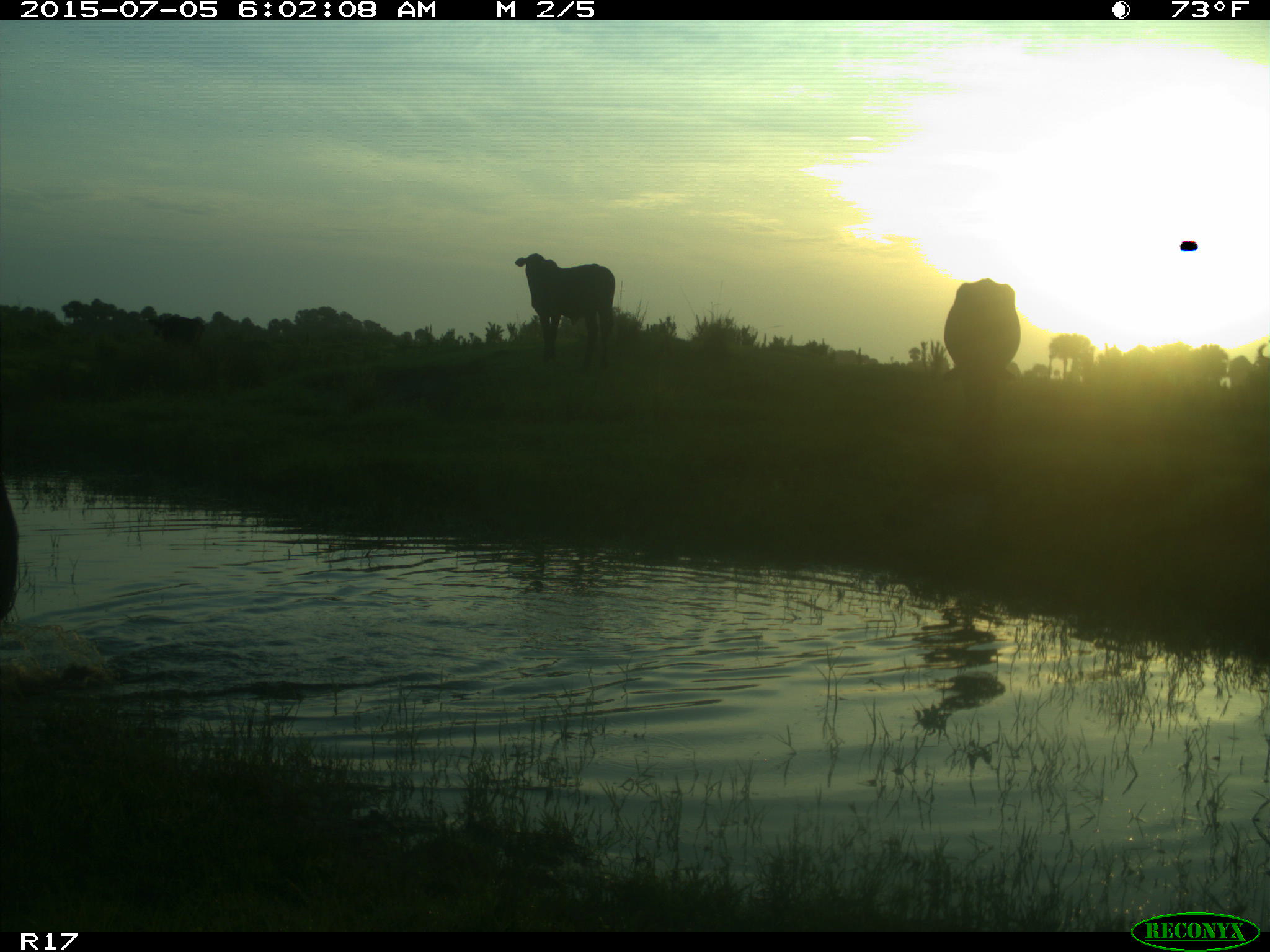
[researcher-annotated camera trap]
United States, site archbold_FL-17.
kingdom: Animalia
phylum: Chordata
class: Mammalia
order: Artiodactyla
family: Bovidae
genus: Bos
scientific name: Bos taurus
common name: domestic cow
Bos taurus (domestic cow).